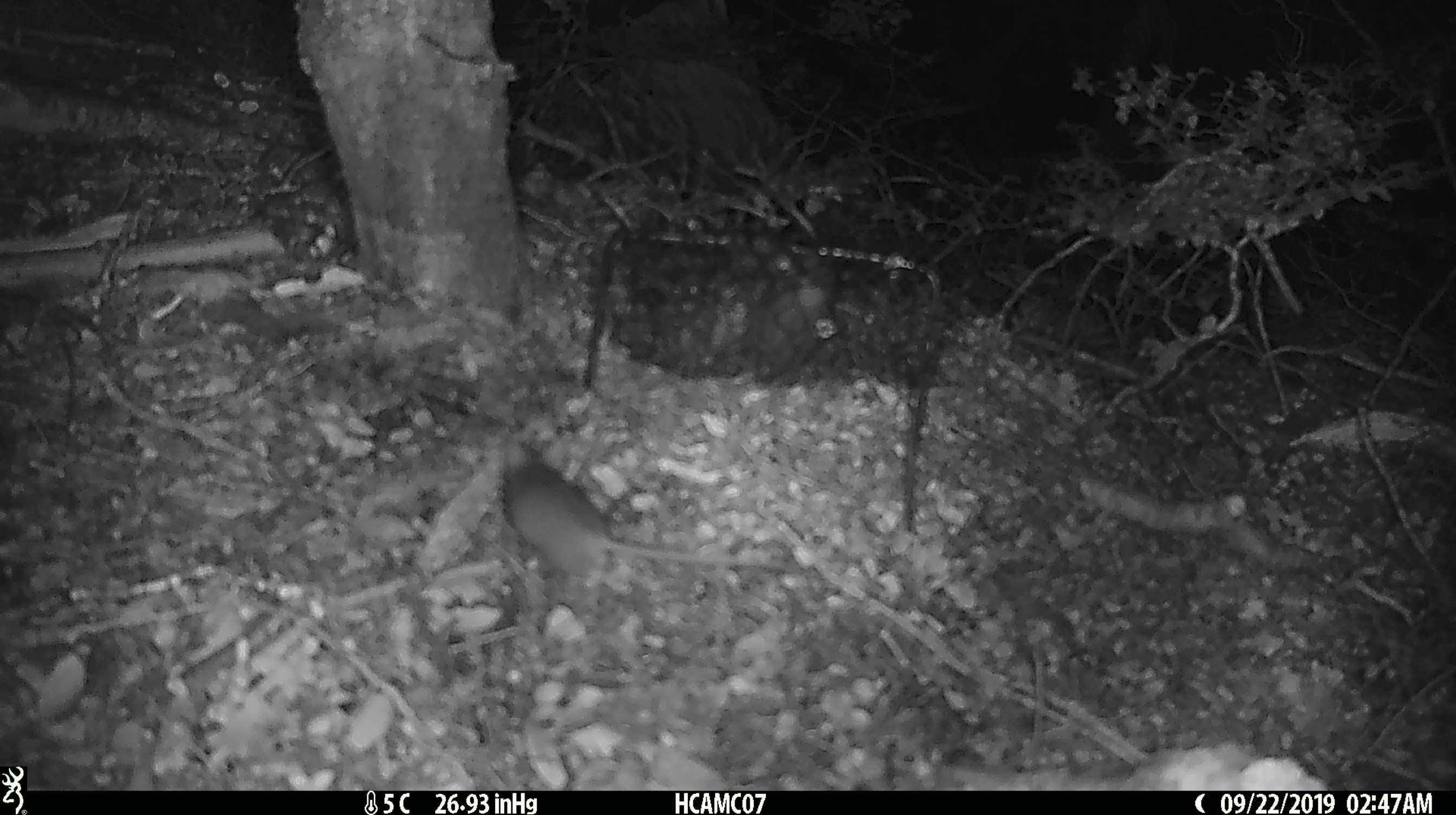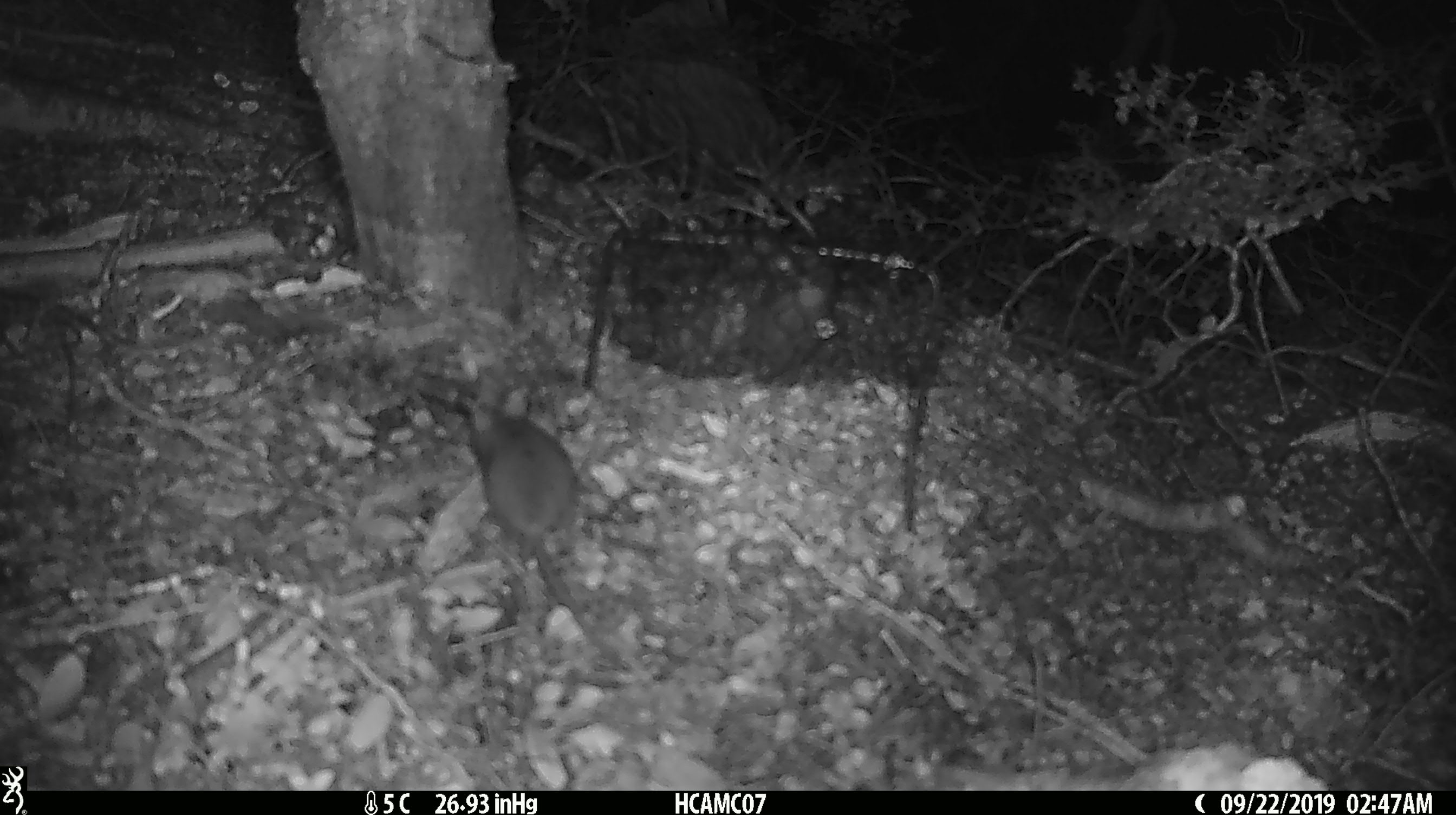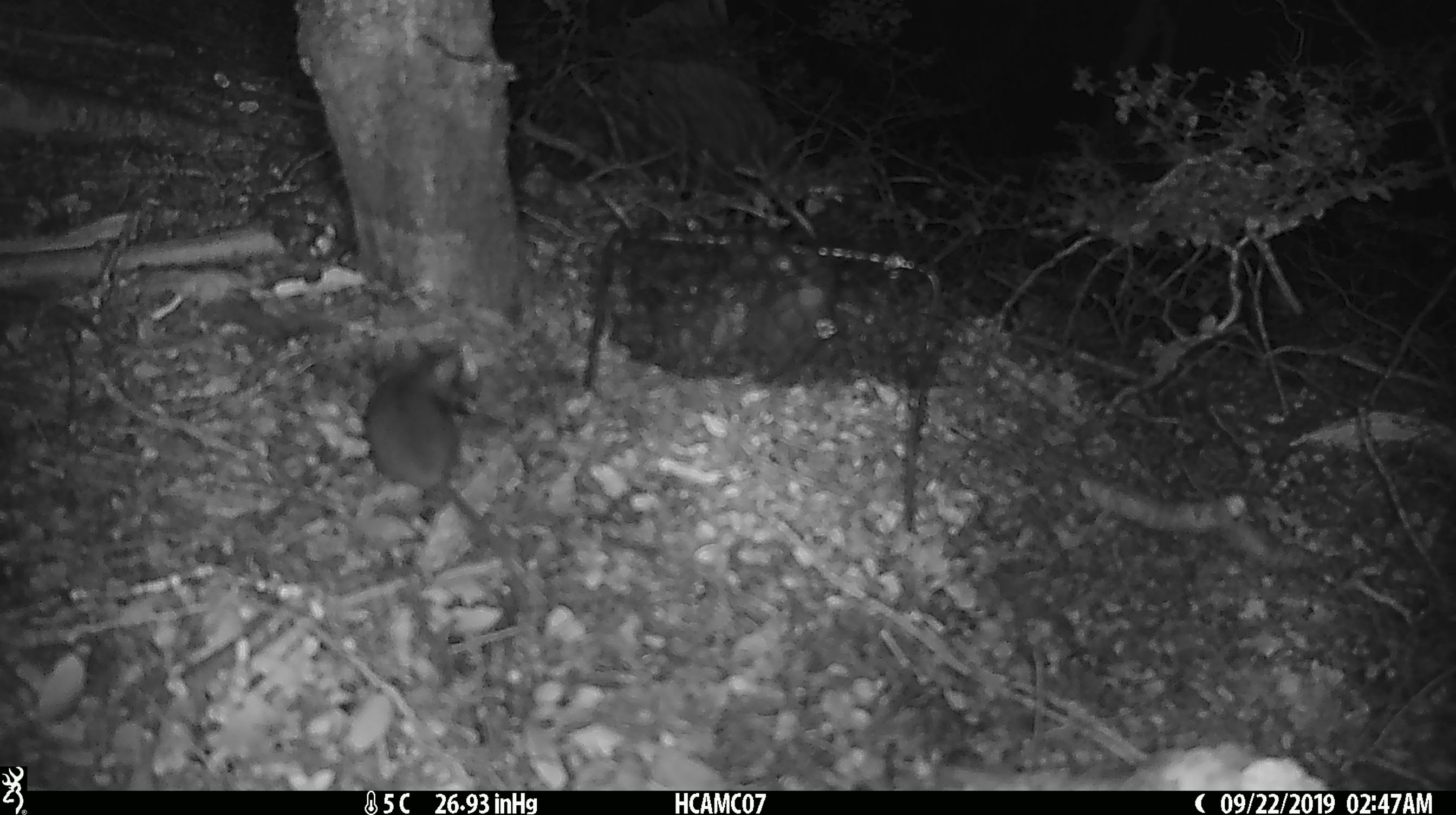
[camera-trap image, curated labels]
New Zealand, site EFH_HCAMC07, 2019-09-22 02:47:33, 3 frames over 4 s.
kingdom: Animalia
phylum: Chordata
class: Mammalia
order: Rodentia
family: Muridae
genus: Mus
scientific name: Mus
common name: mouse